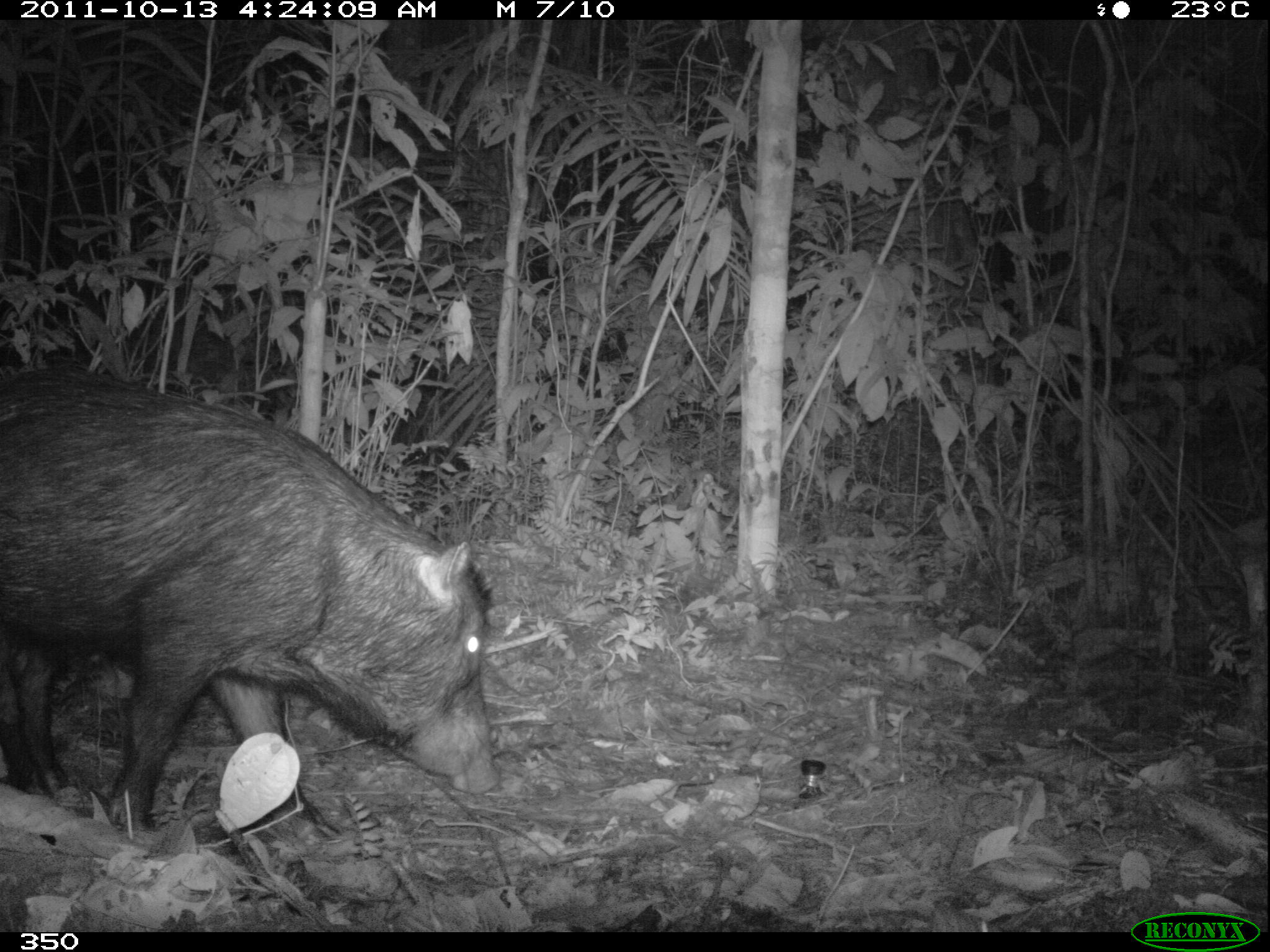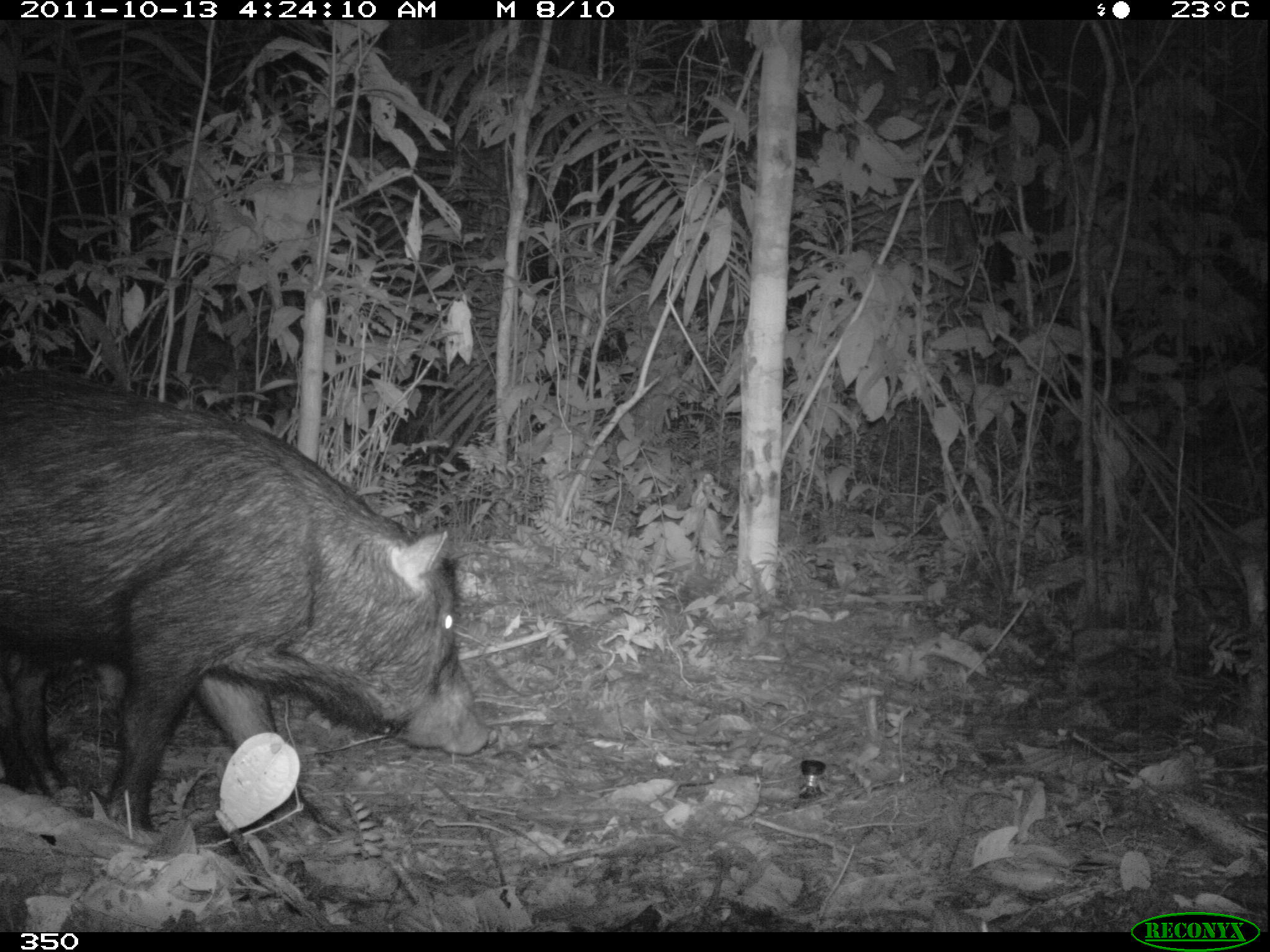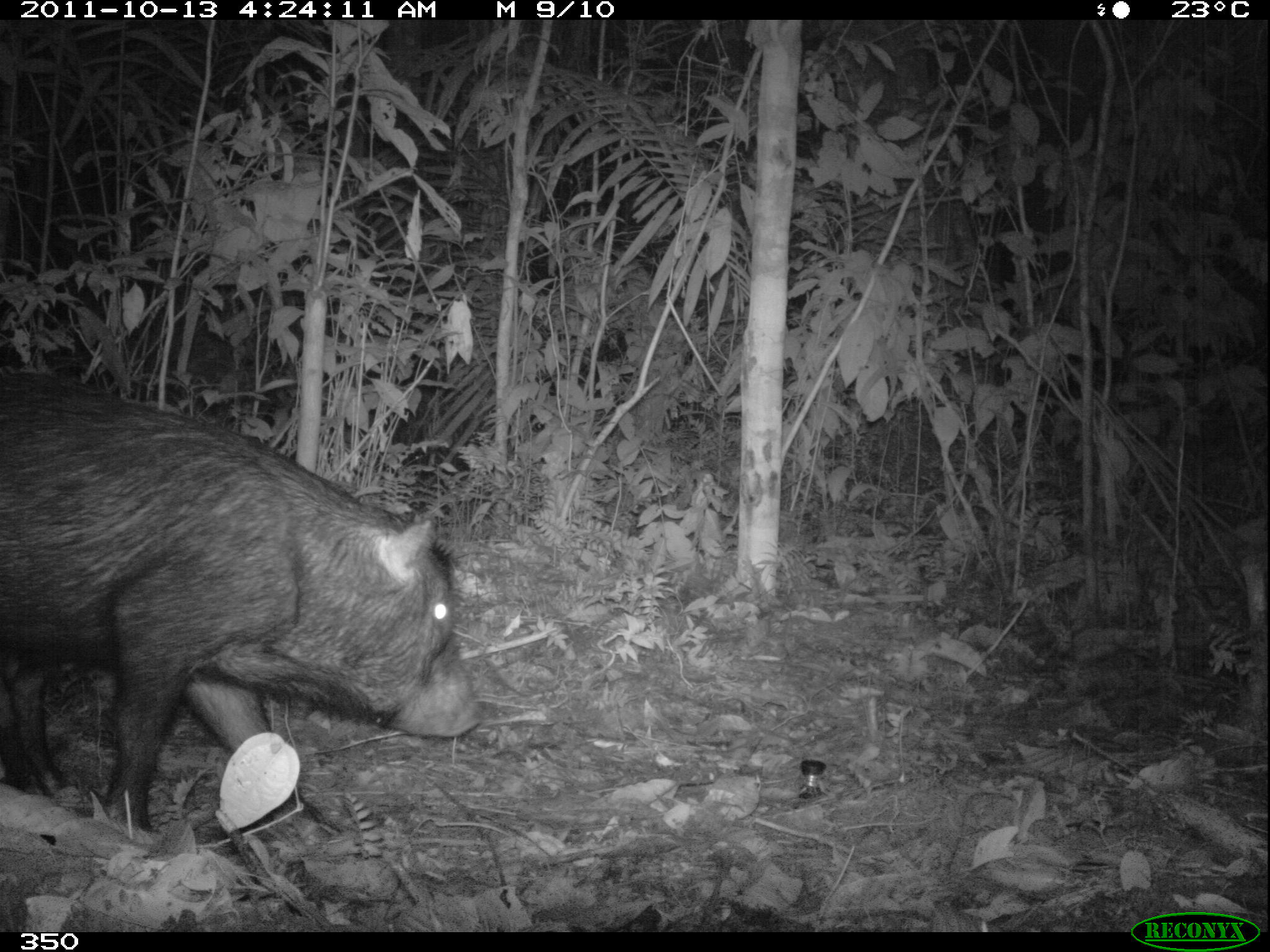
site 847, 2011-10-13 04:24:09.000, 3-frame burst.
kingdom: Animalia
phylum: Chordata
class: Mammalia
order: Artiodactyla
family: Tayassuidae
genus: Tayassu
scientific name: Tayassu pecari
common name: white-lipped peccary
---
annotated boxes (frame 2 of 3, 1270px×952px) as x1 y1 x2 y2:
tayassu pecari: 0 361 493 841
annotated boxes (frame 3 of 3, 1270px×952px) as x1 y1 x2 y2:
tayassu pecari: 0 364 485 847